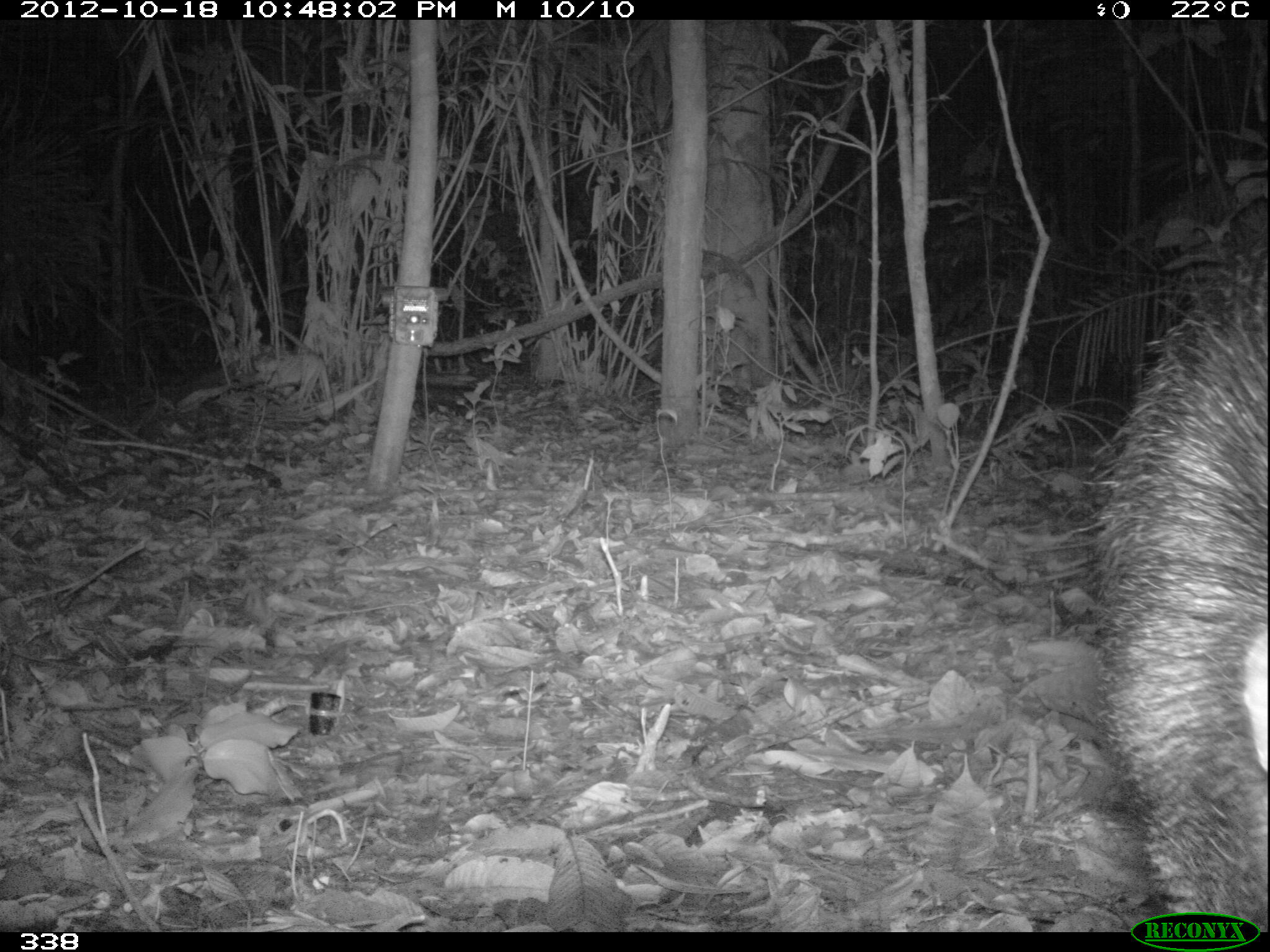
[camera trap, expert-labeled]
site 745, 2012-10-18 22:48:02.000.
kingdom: Animalia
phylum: Chordata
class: Mammalia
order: Artiodactyla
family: Tayassuidae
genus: Tayassu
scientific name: Tayassu pecari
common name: white-lipped peccary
Tayassu pecari (white-lipped peccary).